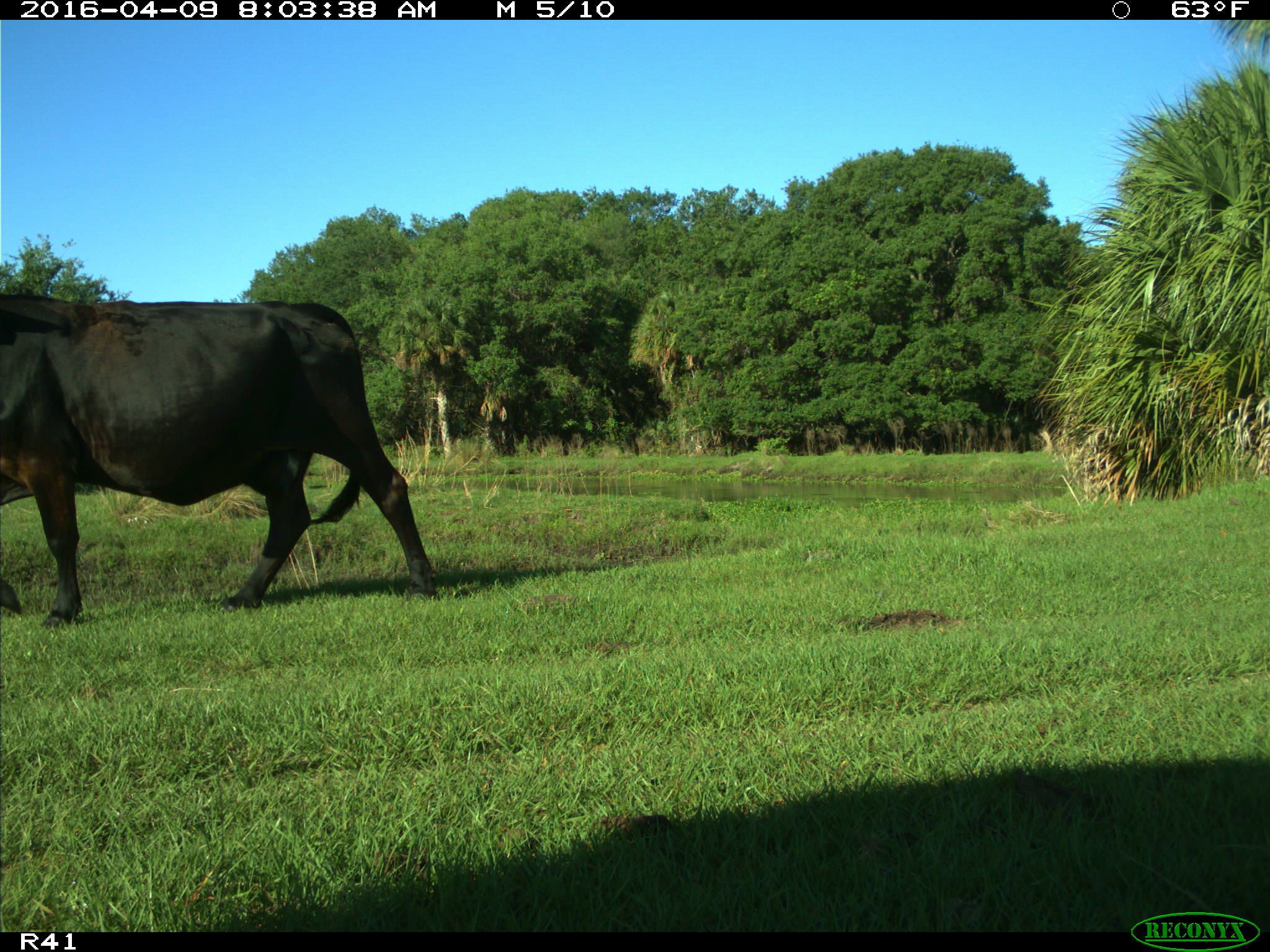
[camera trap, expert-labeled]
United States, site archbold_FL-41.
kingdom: Animalia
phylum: Chordata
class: Mammalia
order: Artiodactyla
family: Bovidae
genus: Bos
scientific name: Bos taurus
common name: domestic cow